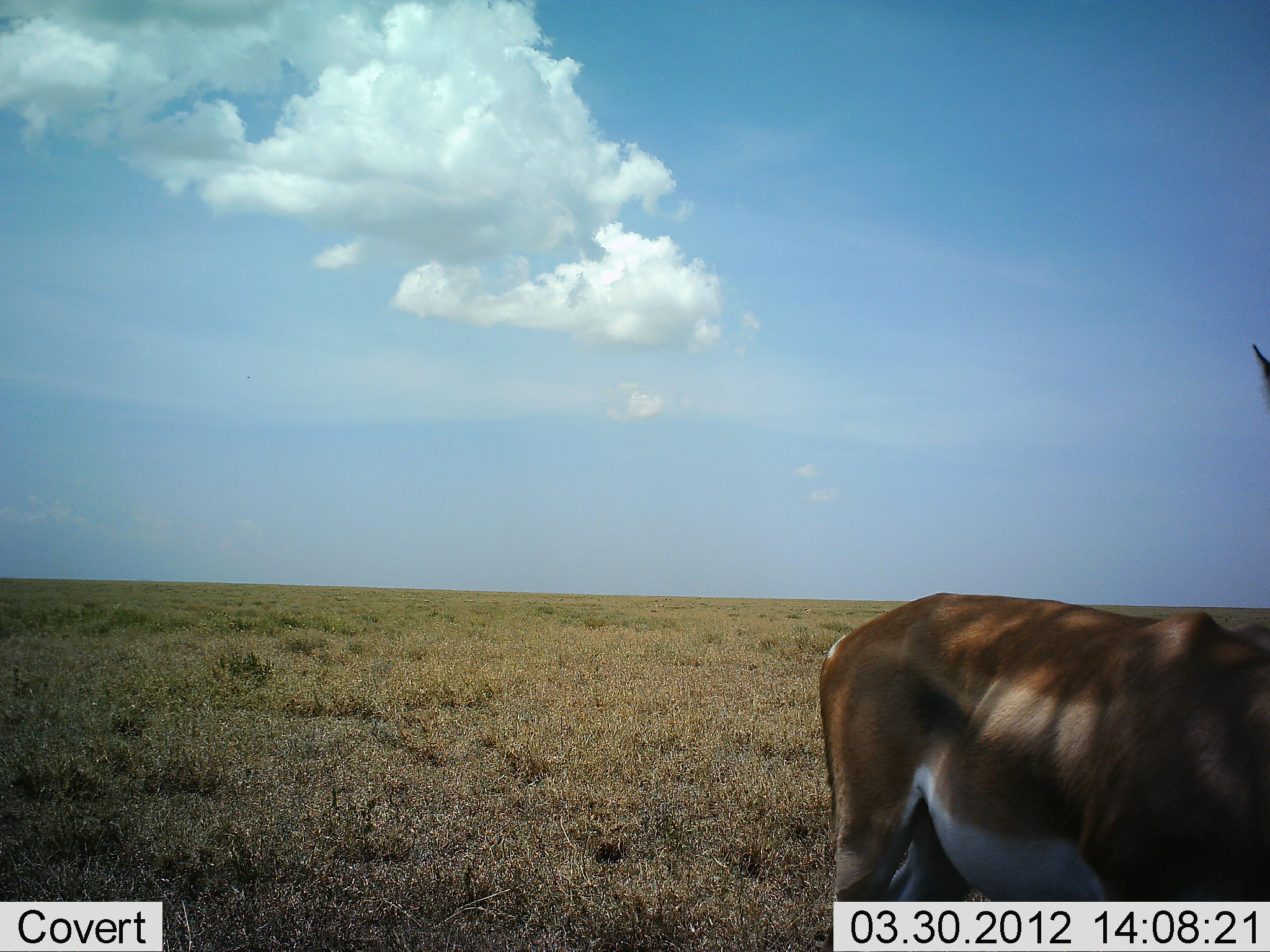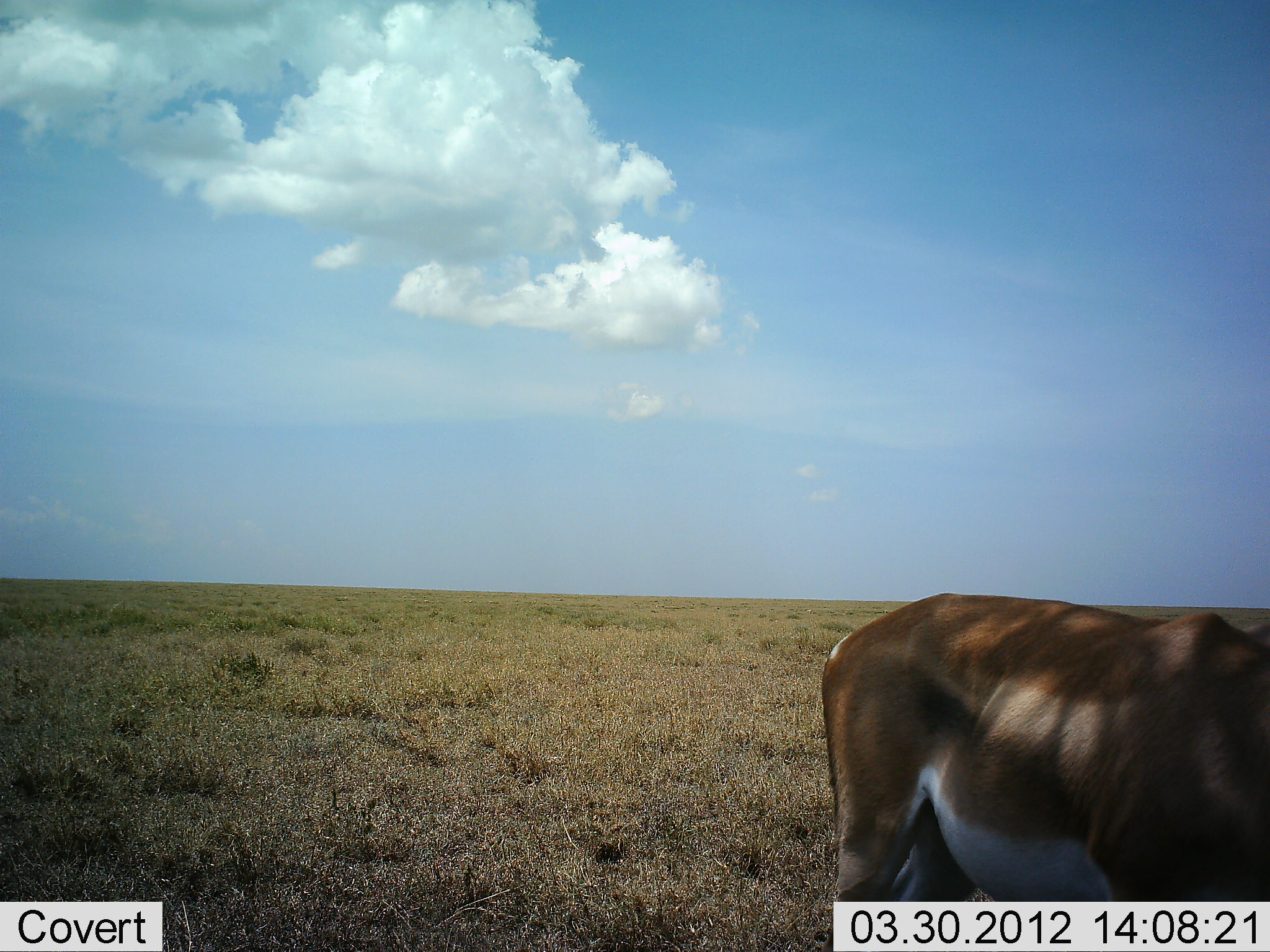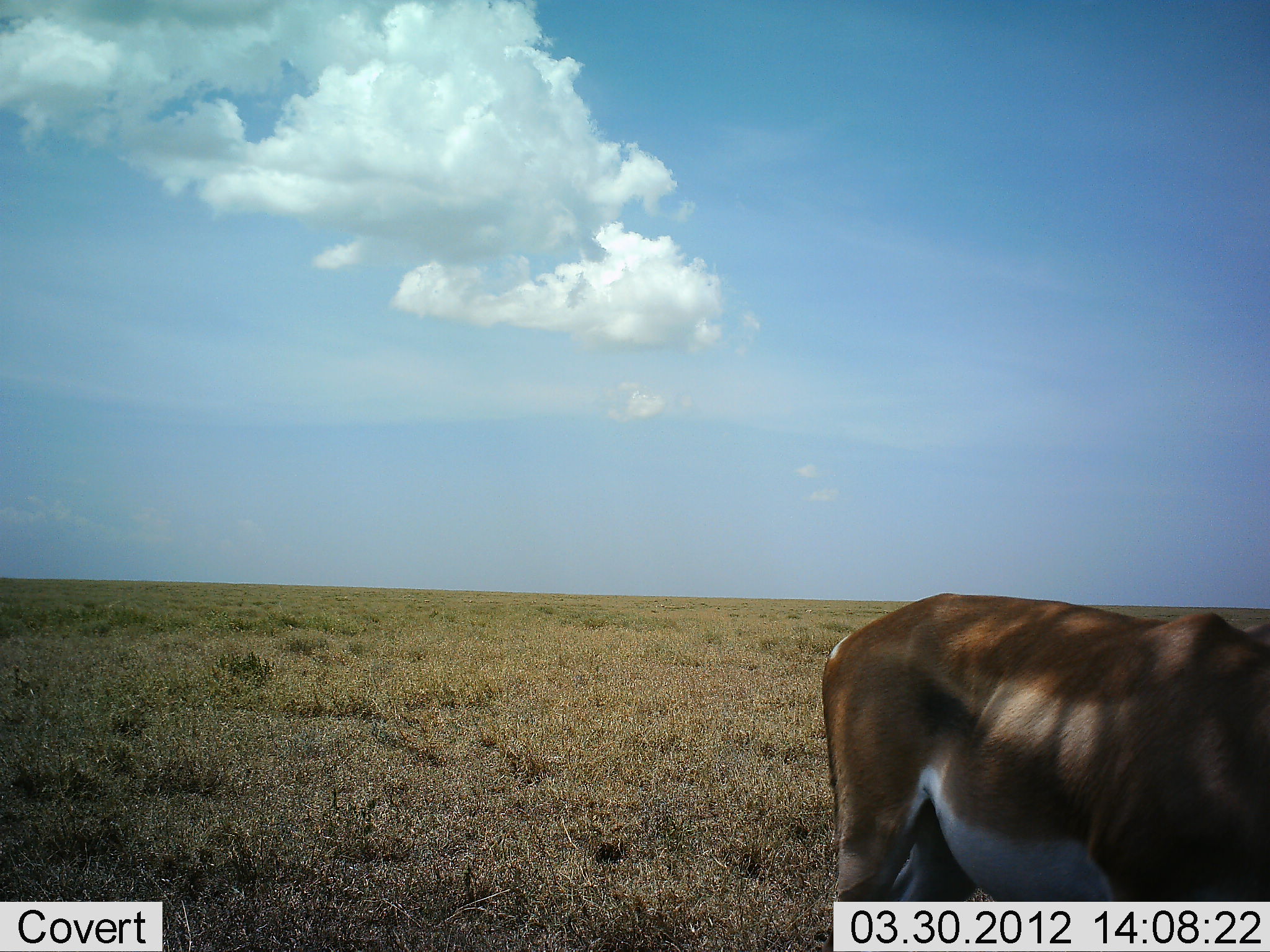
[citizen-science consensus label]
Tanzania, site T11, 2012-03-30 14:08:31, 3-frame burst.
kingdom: Animalia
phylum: Chordata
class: Mammalia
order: Artiodactyla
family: Bovidae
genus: Nanger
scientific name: Nanger granti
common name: grant's gazelle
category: gazellegrants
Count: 1.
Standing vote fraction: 100%.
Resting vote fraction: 0%.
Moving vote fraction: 0%.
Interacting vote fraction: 0%.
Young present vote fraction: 0%.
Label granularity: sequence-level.